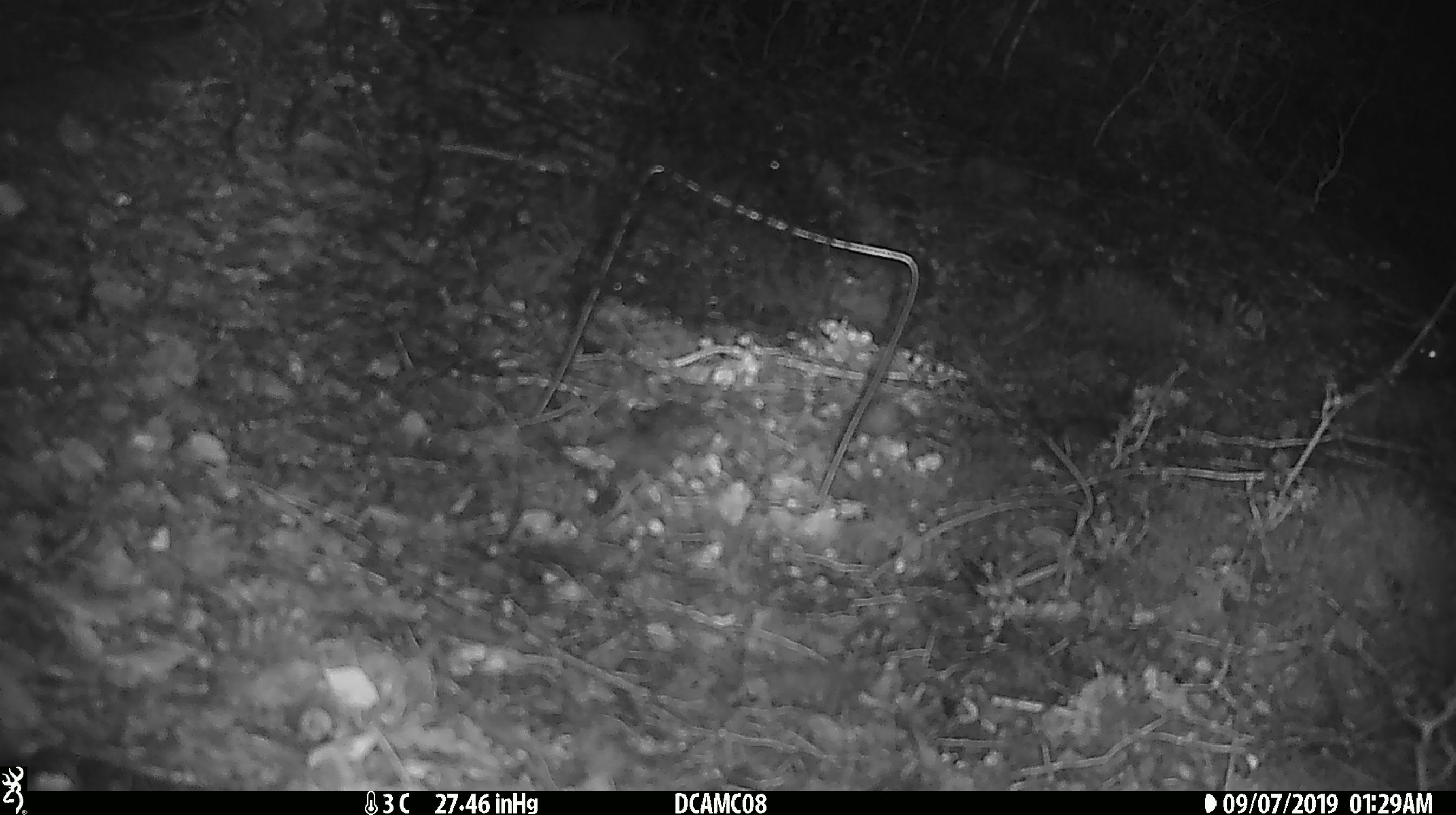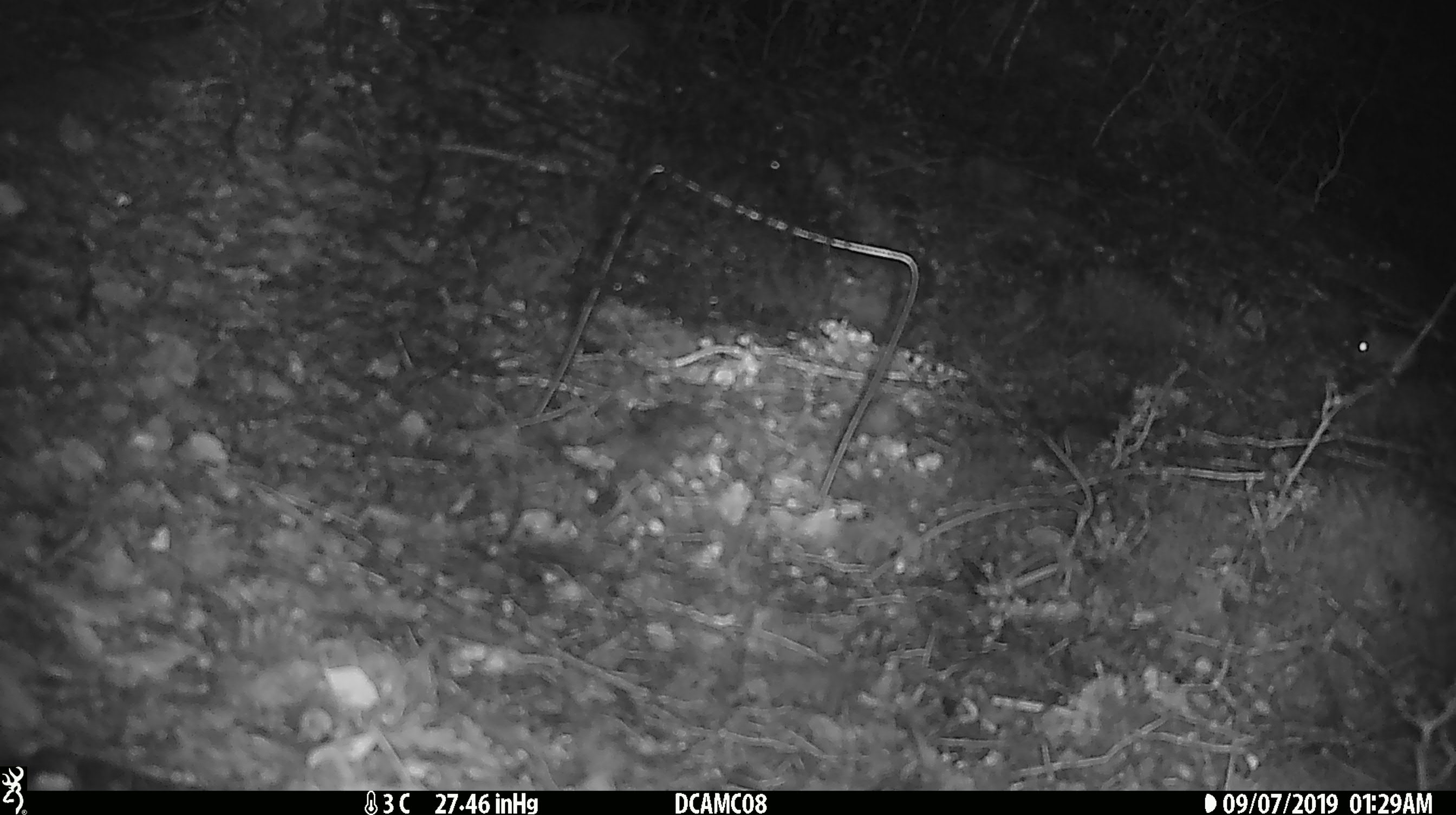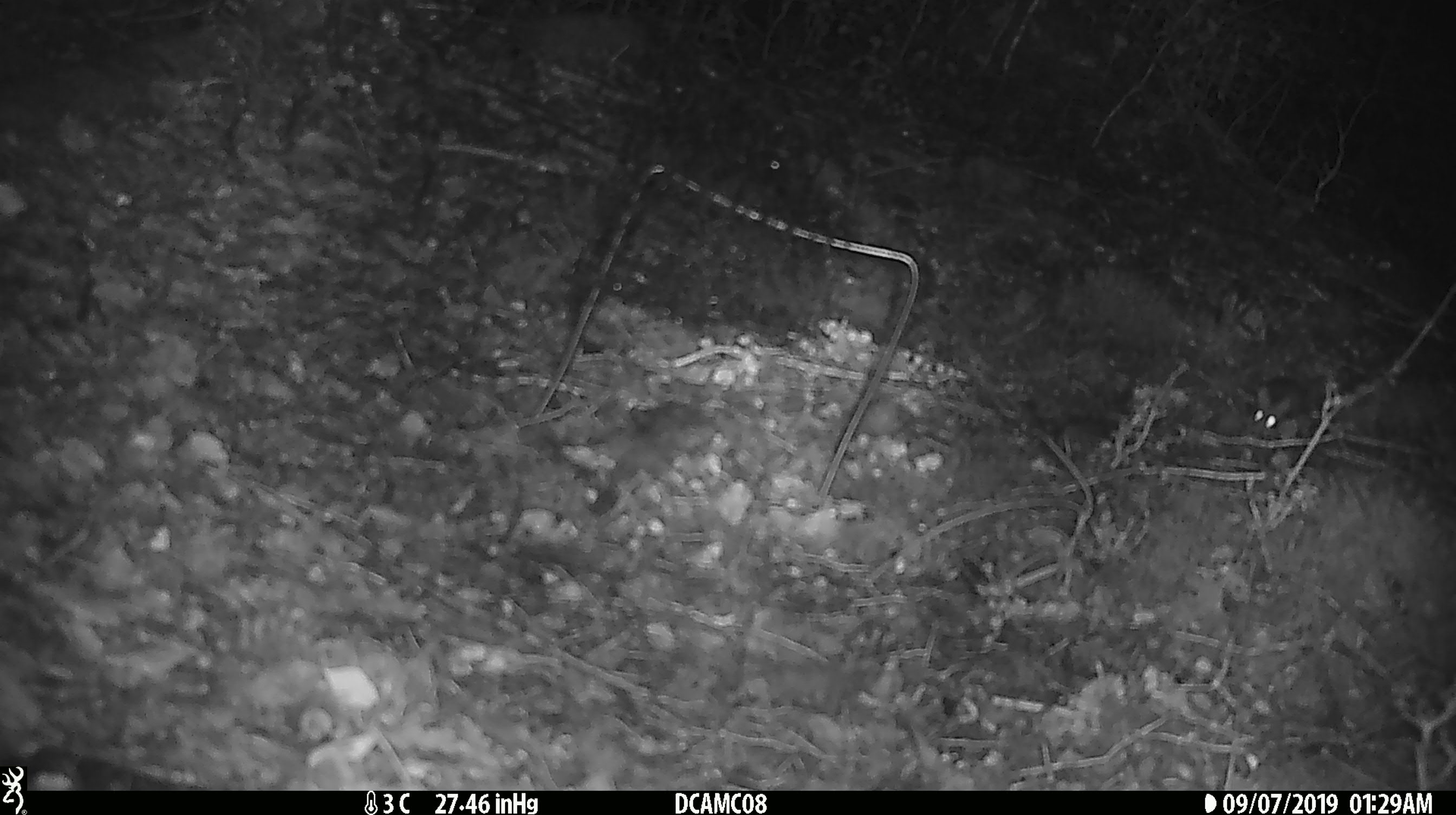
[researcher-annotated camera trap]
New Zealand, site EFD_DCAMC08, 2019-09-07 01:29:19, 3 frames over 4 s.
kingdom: Animalia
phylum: Chordata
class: Mammalia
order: Rodentia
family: Muridae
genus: Mus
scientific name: Mus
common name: mouse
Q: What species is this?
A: Mouse (Mus).